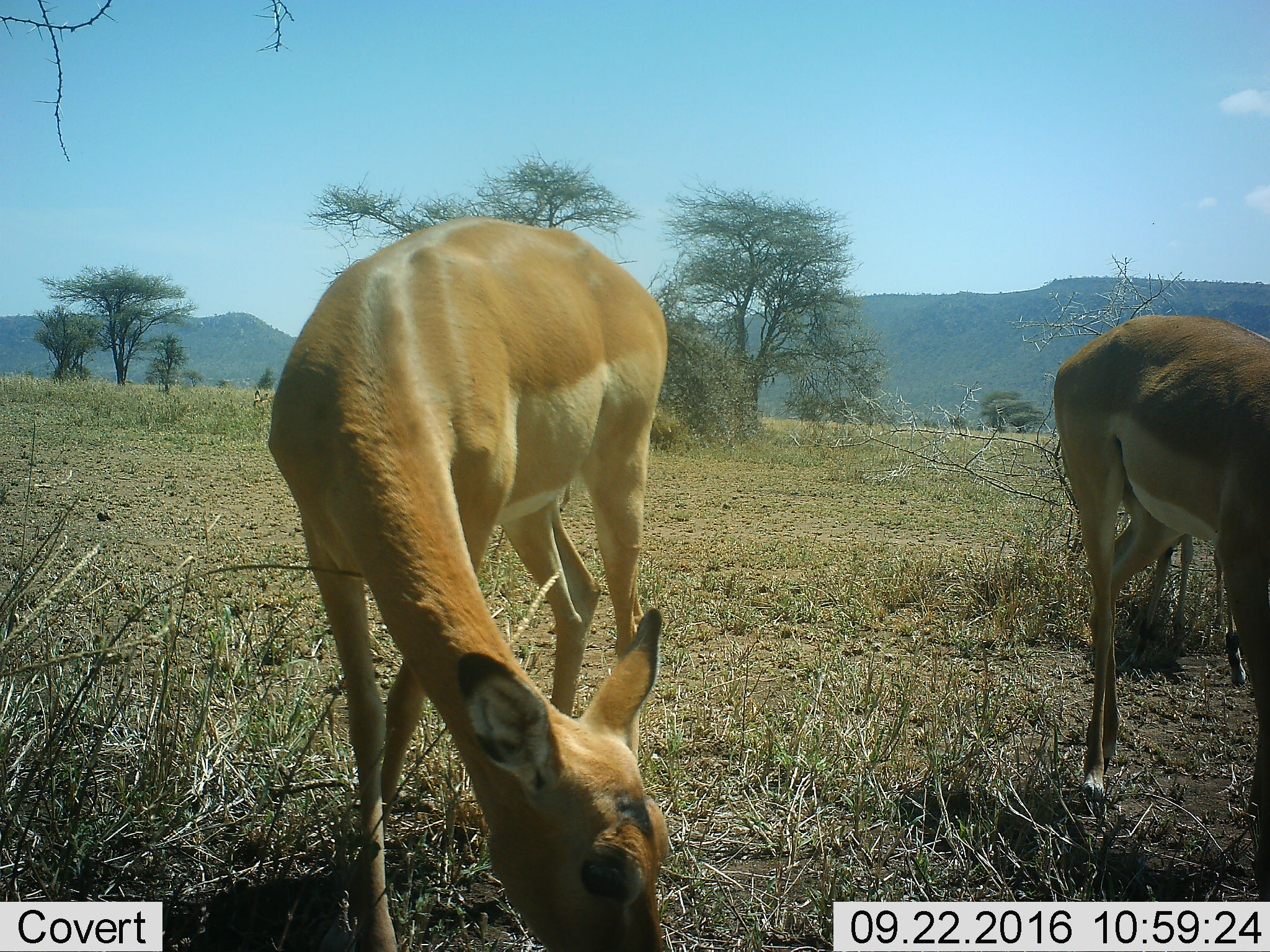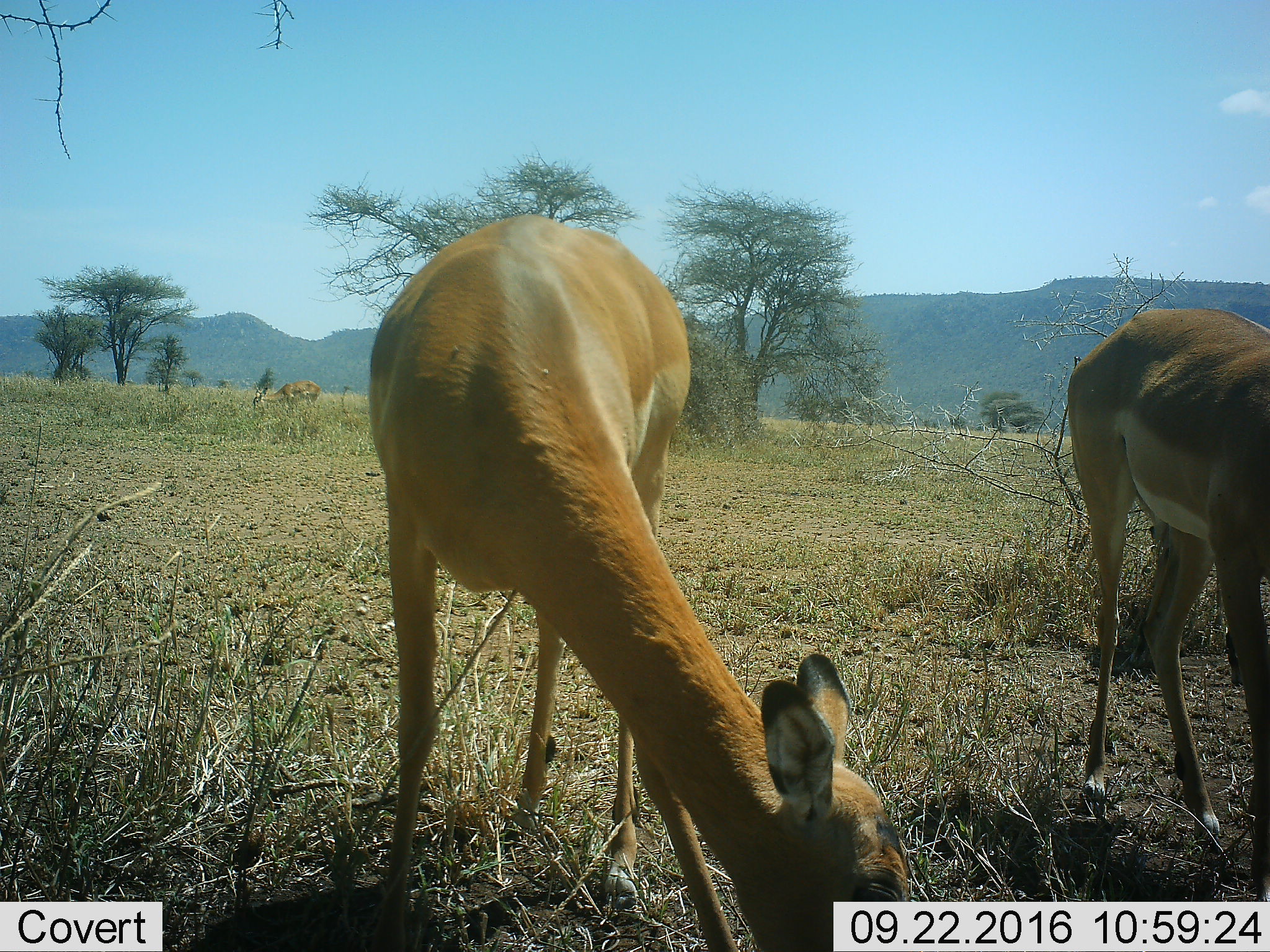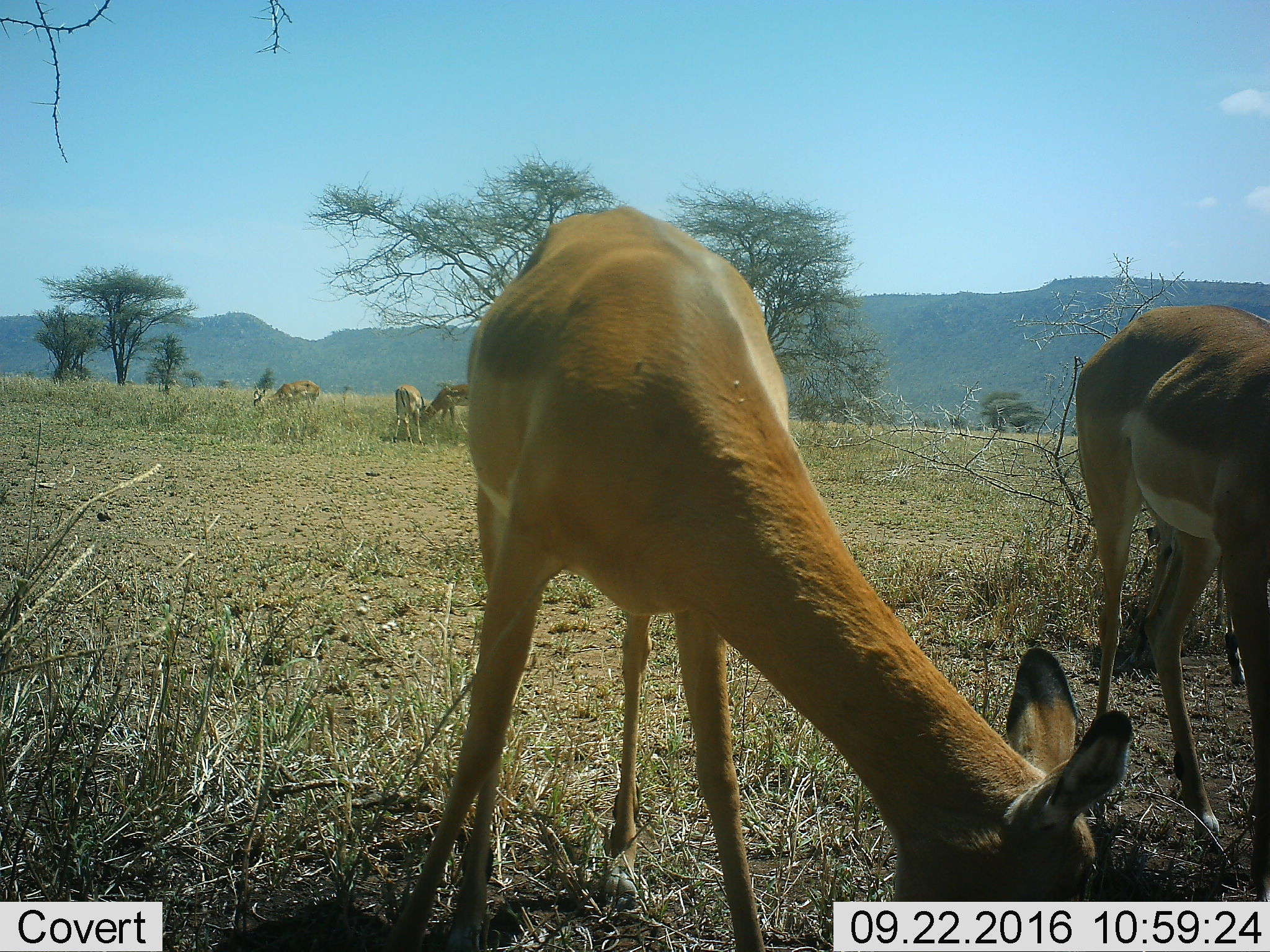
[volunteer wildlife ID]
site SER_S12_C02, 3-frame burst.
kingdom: Animalia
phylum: Chordata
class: Mammalia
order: Artiodactyla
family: Bovidae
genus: Aepyceros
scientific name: Aepyceros melampus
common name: impala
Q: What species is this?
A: Impala (Aepyceros melampus).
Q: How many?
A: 5.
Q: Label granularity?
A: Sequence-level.